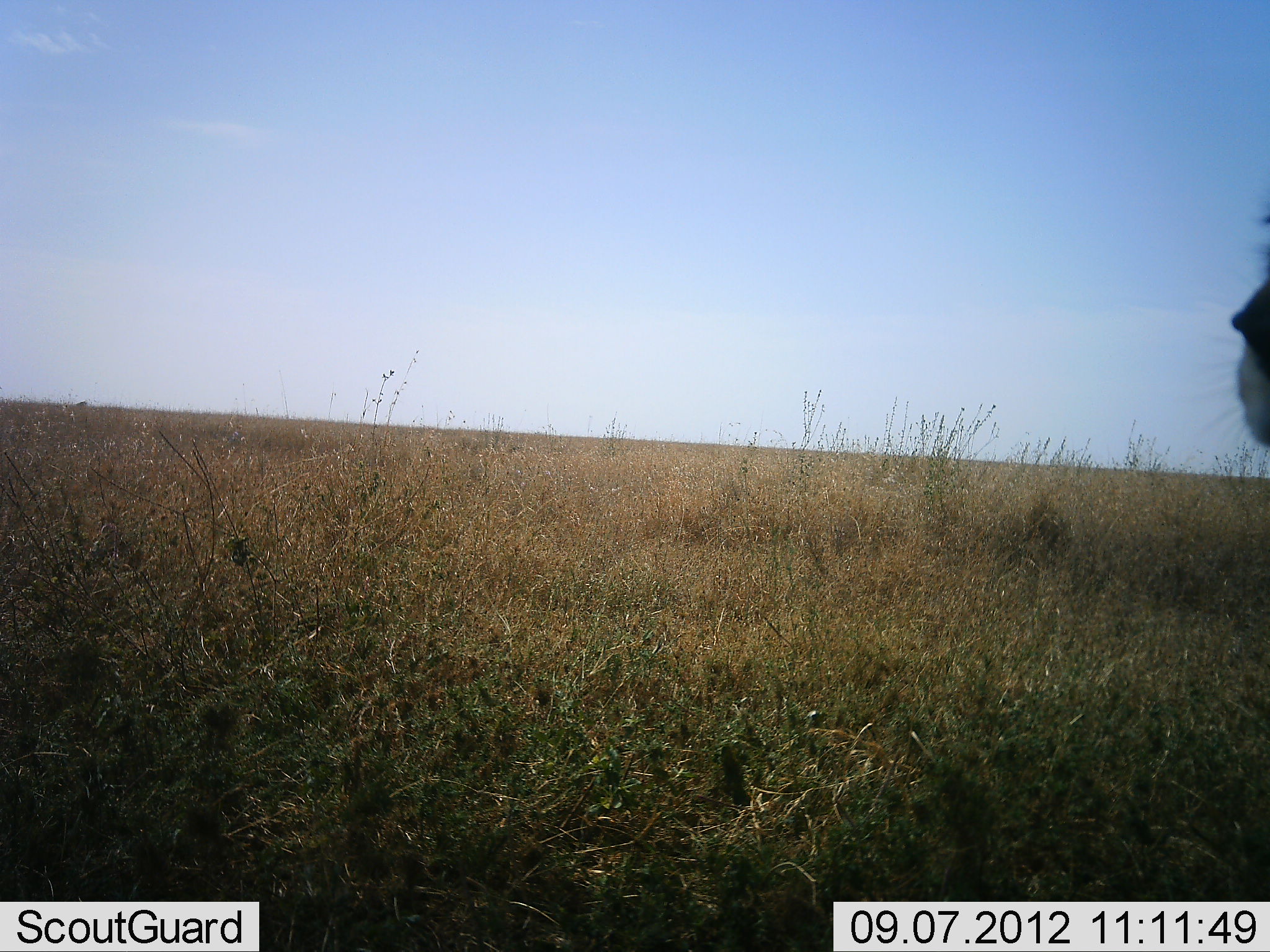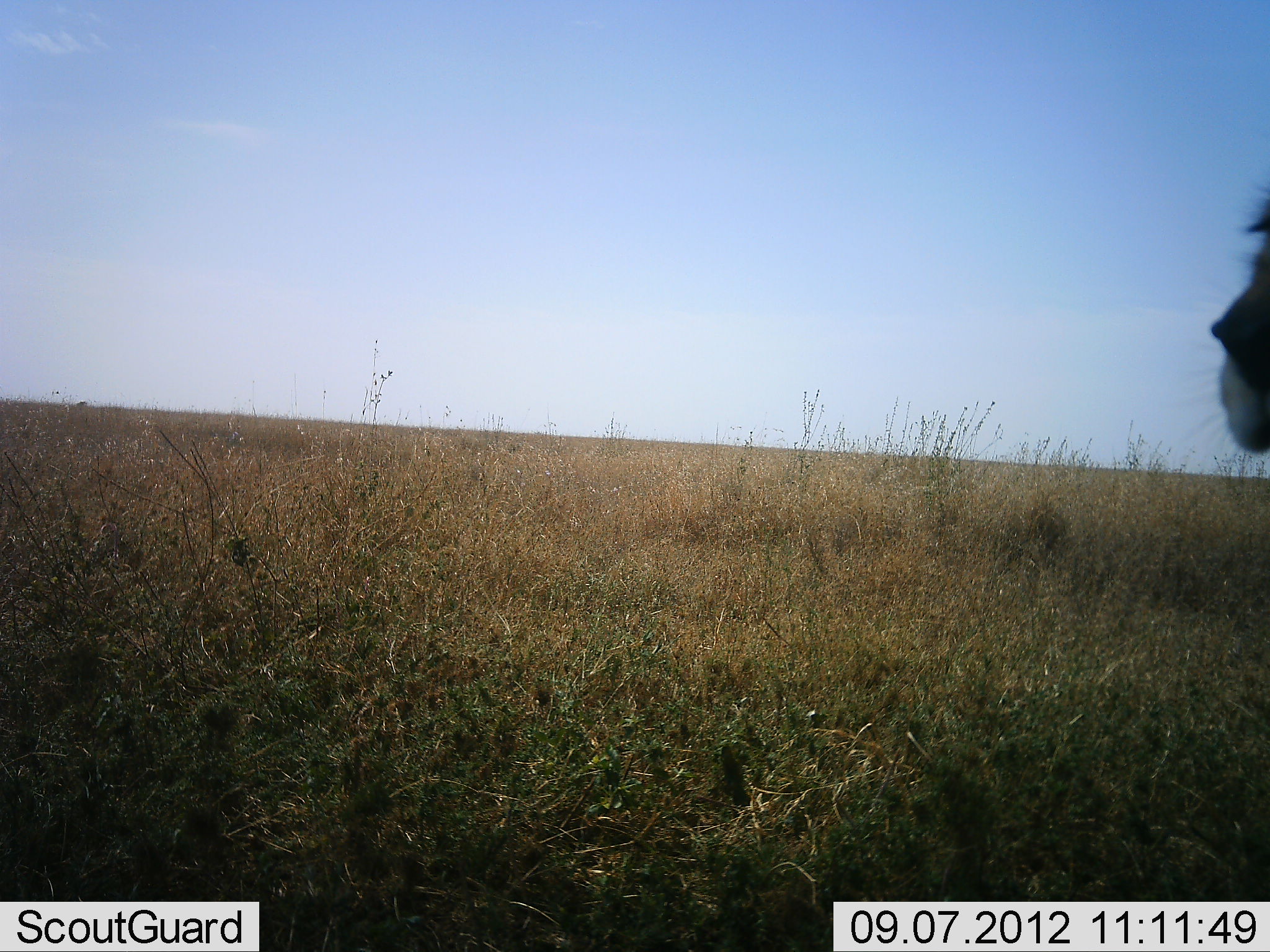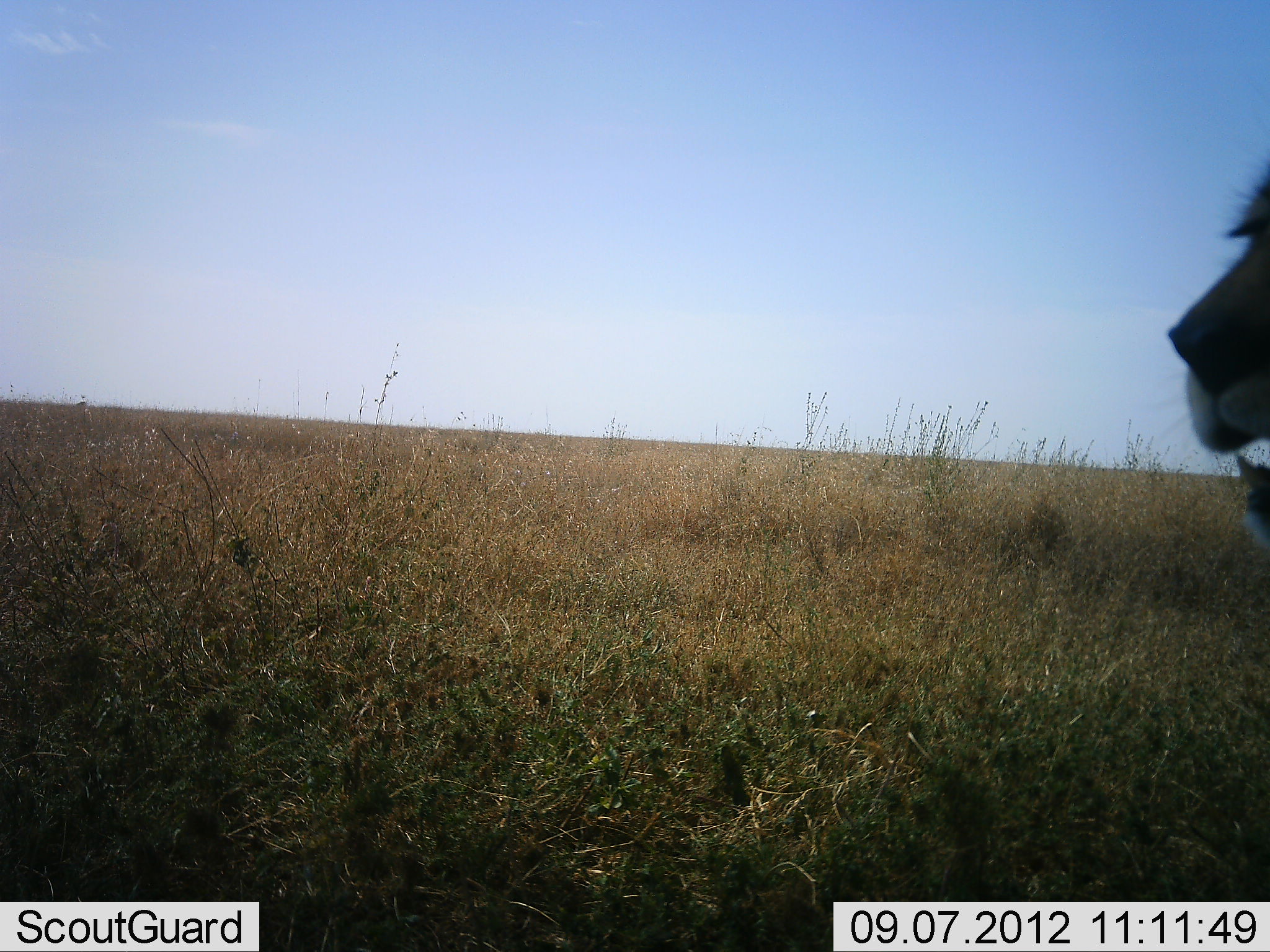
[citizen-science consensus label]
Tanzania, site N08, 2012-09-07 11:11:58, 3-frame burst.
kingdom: Animalia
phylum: Chordata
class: Mammalia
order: Carnivora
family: Felidae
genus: Panthera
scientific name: Panthera leo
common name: lion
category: lionfemale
Lionfemale (lion) (Panthera leo), count 1. Behavior (volunteer vote fractions): standing 78%, resting 11%, moving 11%, interacting 0%. Young present (vote fraction): 0%. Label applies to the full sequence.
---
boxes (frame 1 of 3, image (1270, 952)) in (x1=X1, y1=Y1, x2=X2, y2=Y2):
animal: (x1=1227, y1=217, x2=1270, y2=450)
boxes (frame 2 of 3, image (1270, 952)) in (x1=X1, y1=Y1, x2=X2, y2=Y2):
animal: (x1=1209, y1=196, x2=1270, y2=455)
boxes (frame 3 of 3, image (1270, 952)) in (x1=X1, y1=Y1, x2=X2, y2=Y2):
animal: (x1=1166, y1=172, x2=1270, y2=552)